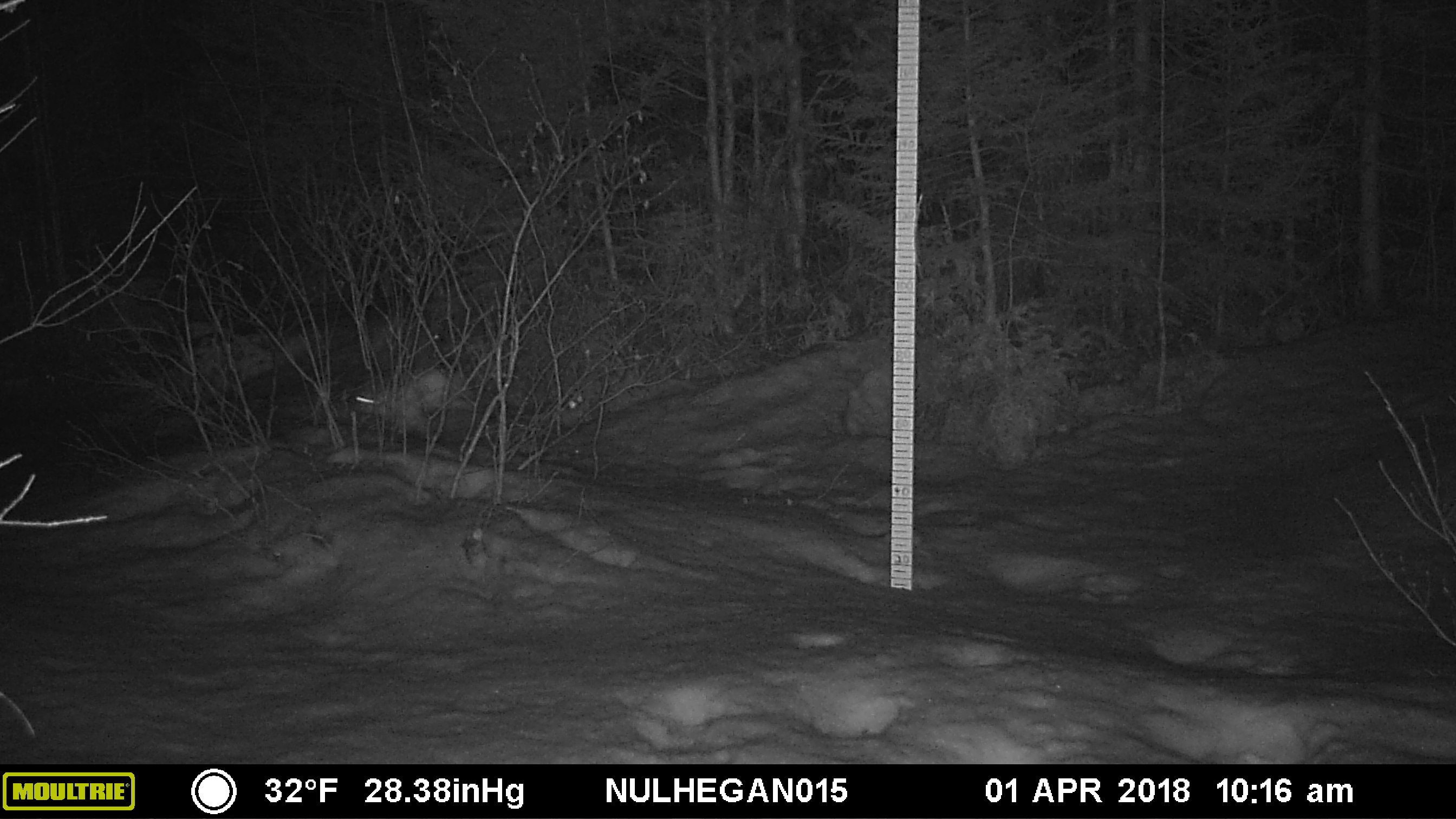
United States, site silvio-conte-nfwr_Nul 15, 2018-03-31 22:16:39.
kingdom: Animalia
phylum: Chordata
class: Mammalia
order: Lagomorpha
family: Leporidae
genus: Lepus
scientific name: Lepus americanus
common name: snowshoe hare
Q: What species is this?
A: Snowshoe hare (Lepus americanus).